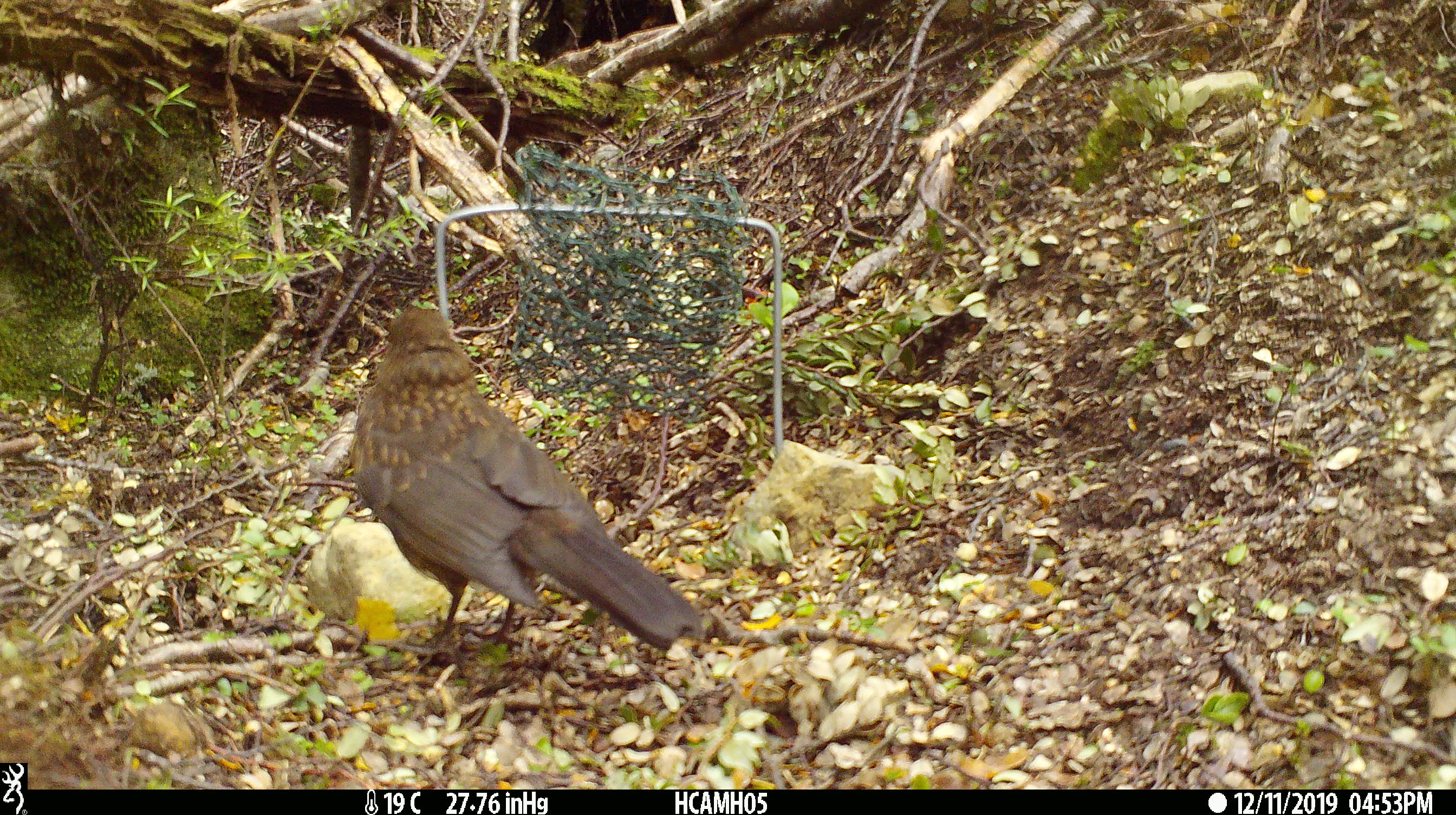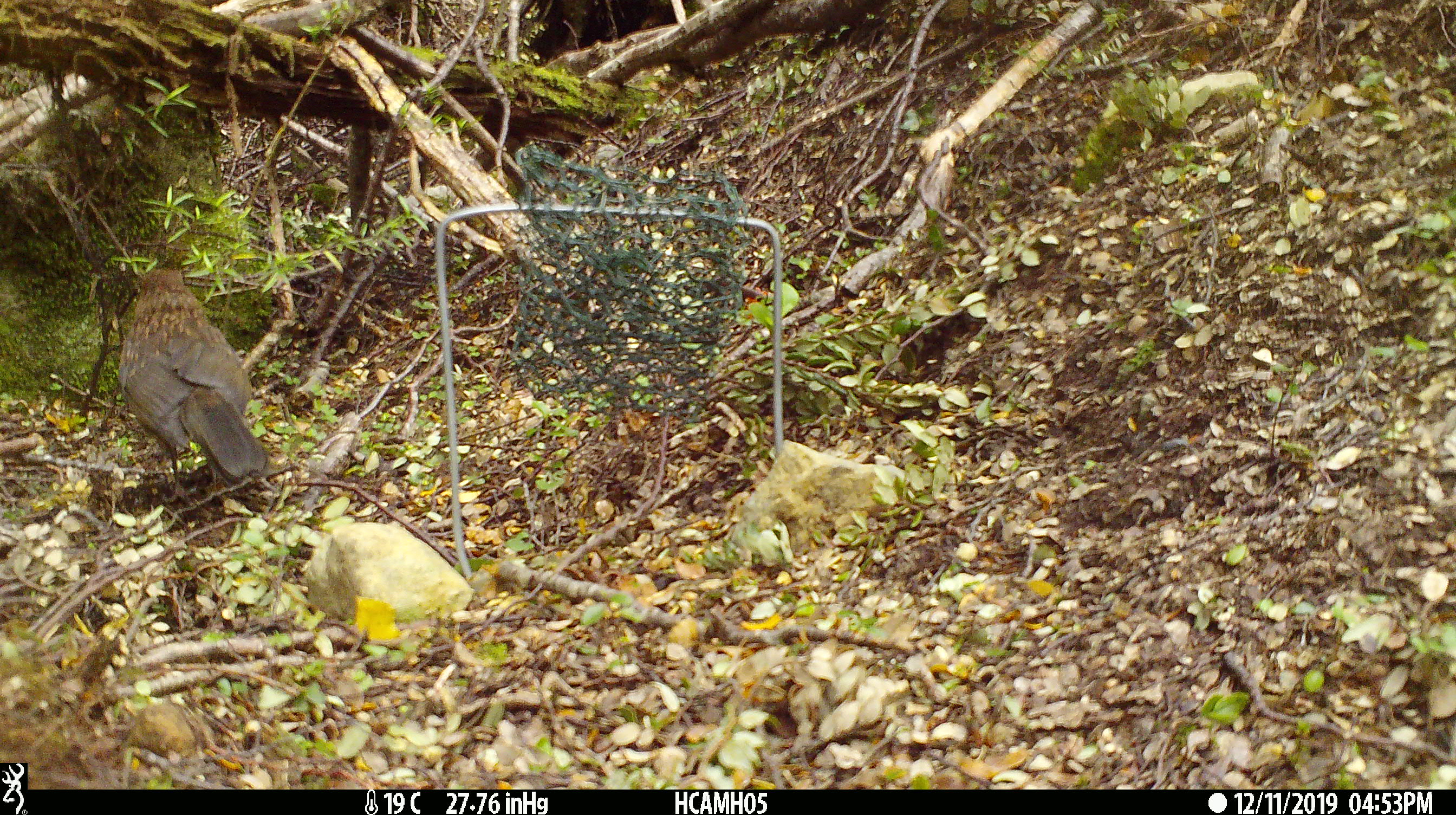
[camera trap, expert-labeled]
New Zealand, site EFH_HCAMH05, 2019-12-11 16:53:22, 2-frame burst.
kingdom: Animalia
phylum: Chordata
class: Aves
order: Passeriformes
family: Turdidae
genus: Turdus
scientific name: Turdus merula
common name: eurasian blackbird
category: blackbird